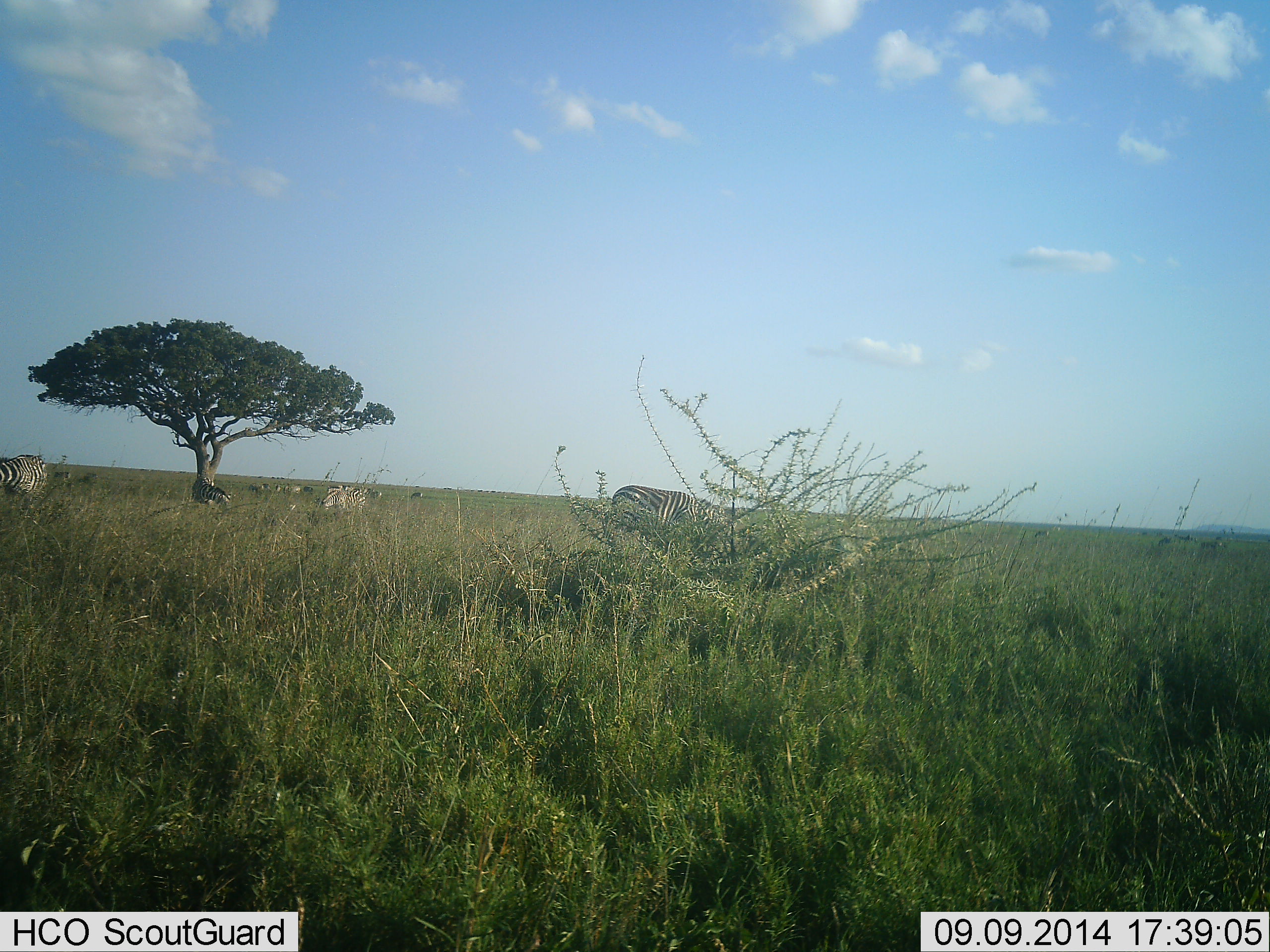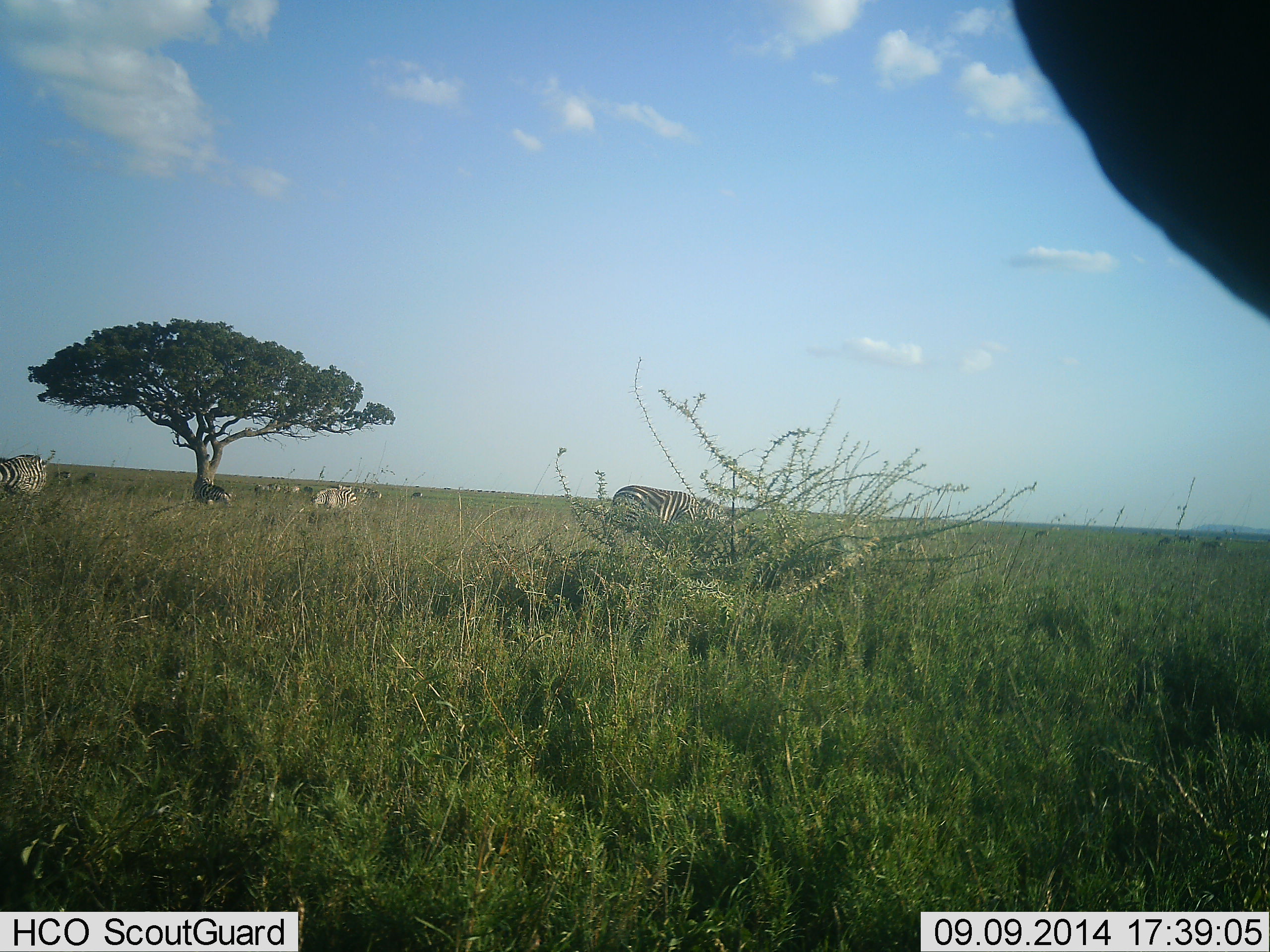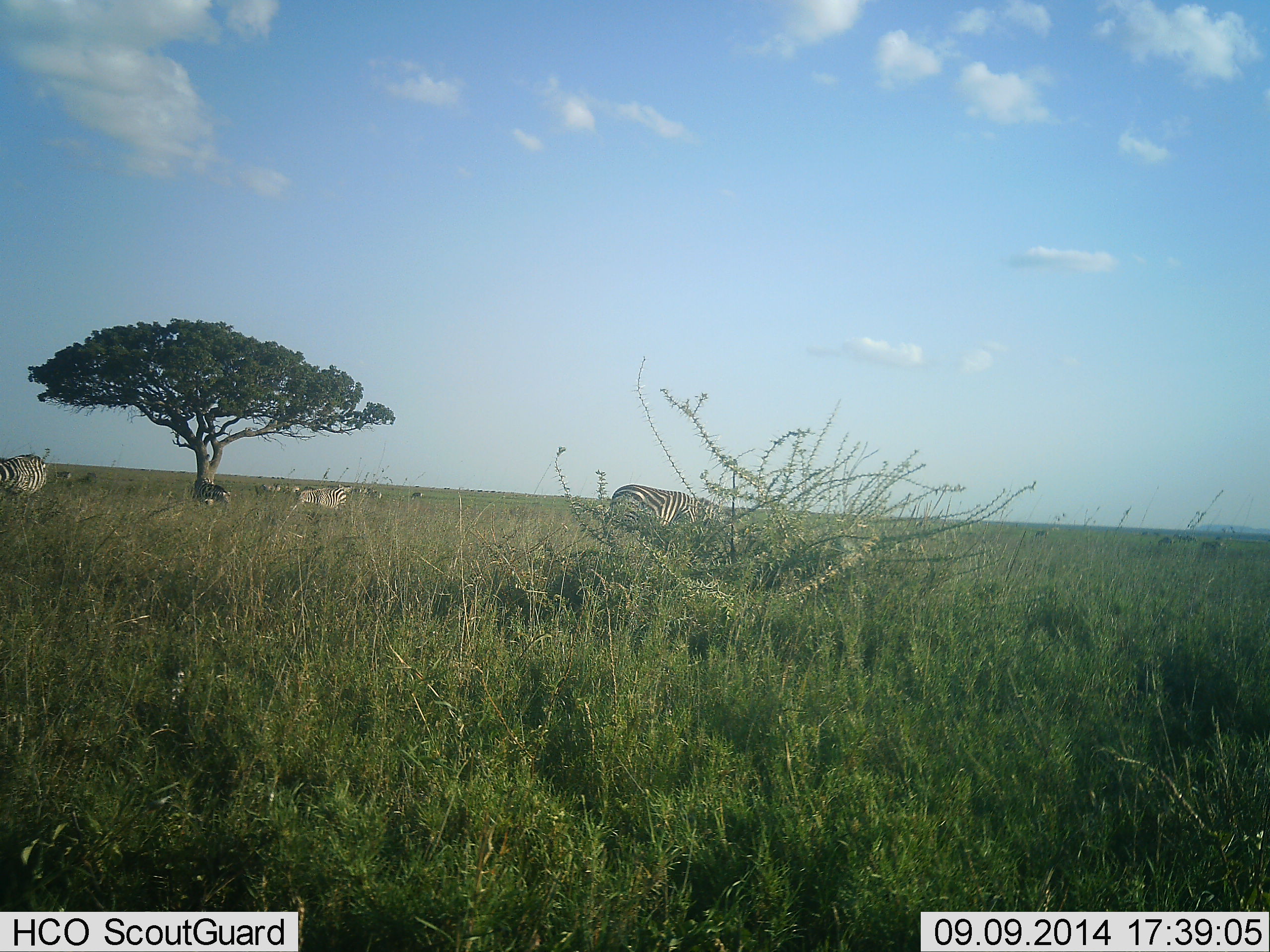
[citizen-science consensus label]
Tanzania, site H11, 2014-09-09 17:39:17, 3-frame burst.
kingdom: Animalia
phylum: Chordata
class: Mammalia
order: Perissodactyla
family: Equidae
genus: Equus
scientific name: Equus quagga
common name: plains zebra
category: zebra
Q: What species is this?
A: Zebra (plains zebra) (Equus quagga).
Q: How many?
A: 5.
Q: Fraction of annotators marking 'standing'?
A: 40%.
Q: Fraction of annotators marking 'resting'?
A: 0%.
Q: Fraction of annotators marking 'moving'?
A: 40%.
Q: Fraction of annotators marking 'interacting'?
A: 0%.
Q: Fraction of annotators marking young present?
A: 0%.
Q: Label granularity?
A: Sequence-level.